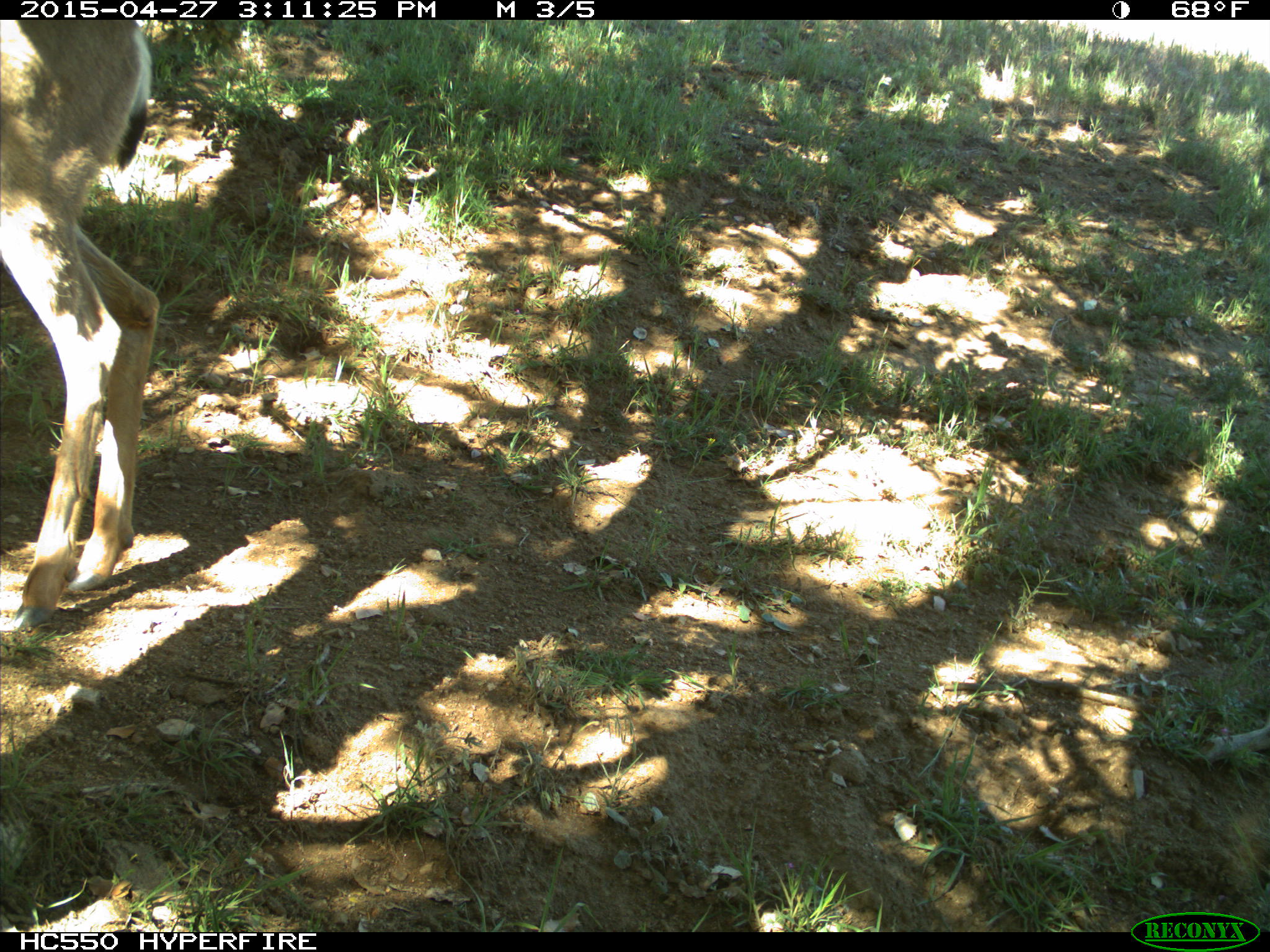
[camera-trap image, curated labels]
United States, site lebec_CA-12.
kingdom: Animalia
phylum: Chordata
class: Mammalia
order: Artiodactyla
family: Cervidae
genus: Odocoileus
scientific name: Odocoileus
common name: deer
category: unidentified deer